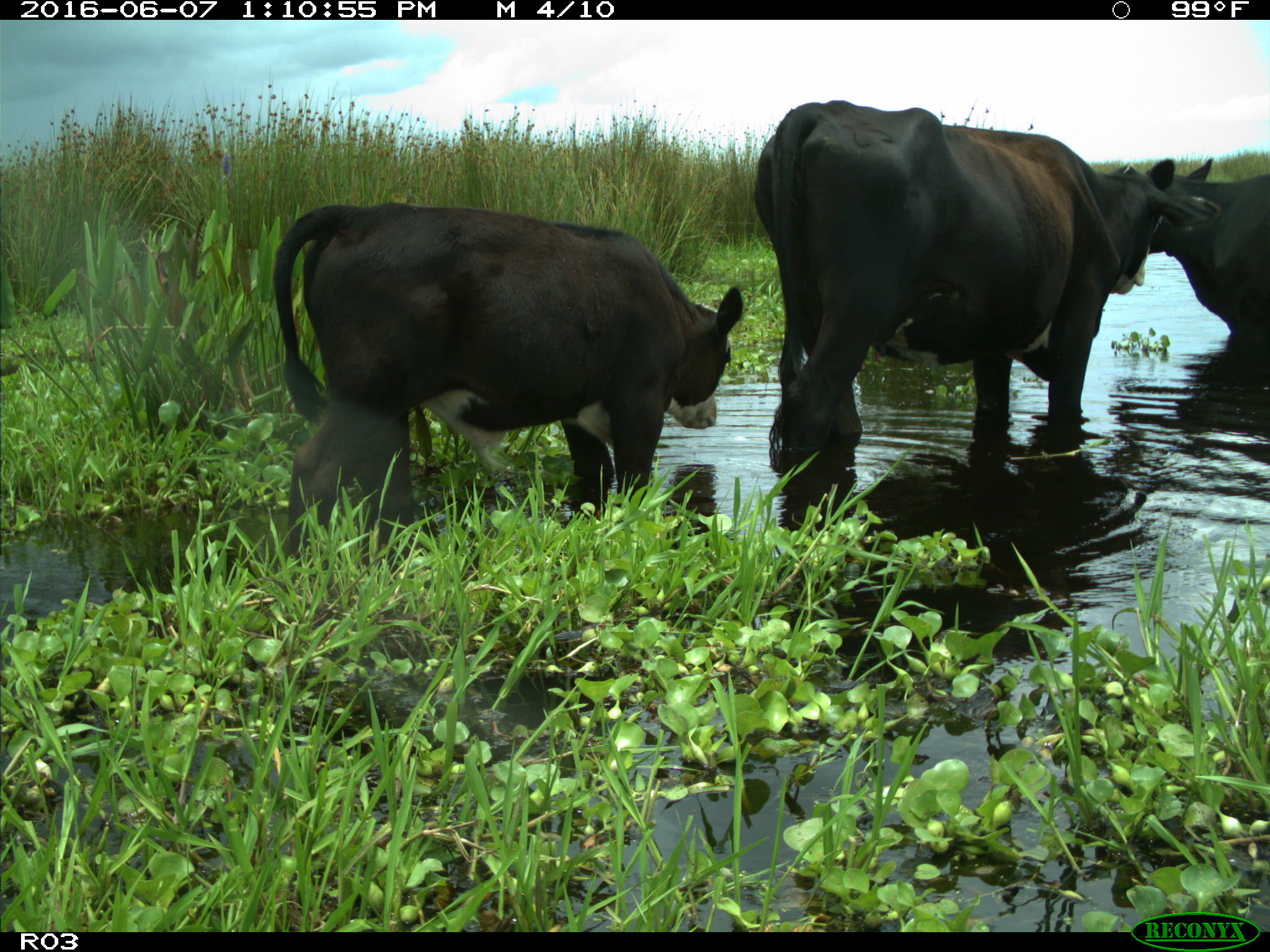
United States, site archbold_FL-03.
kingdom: Animalia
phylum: Chordata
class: Mammalia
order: Artiodactyla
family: Bovidae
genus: Bos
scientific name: Bos taurus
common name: domestic cow